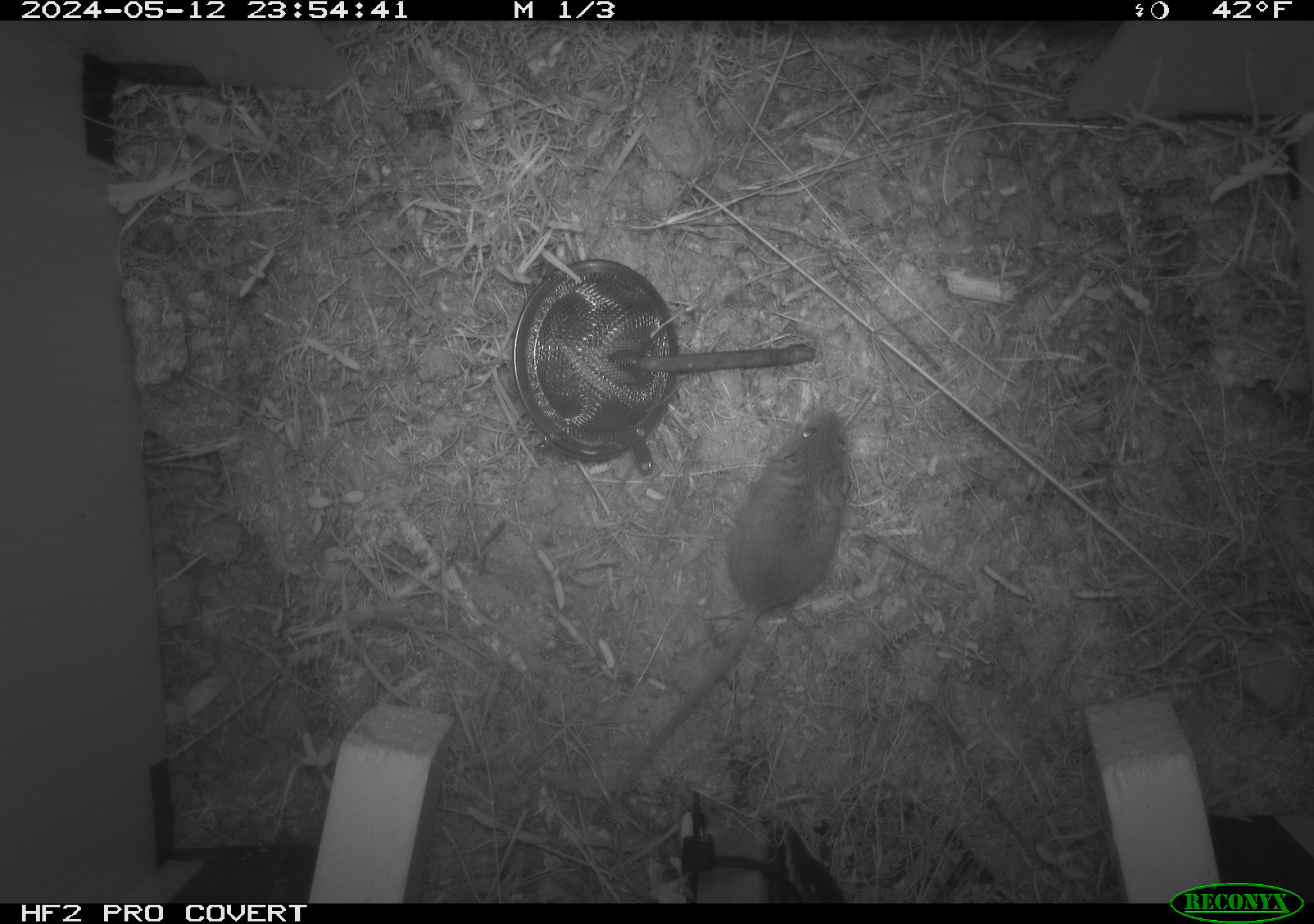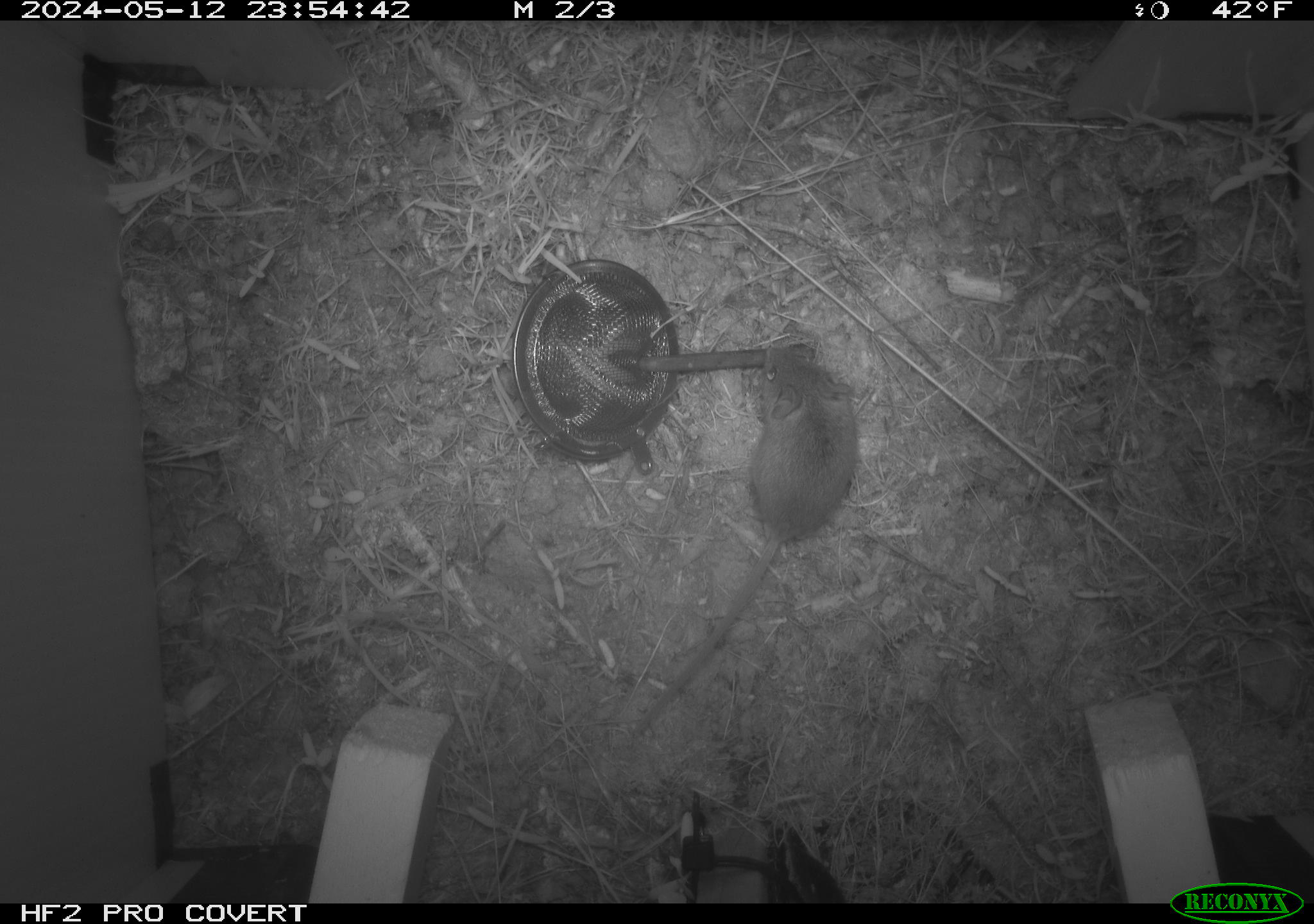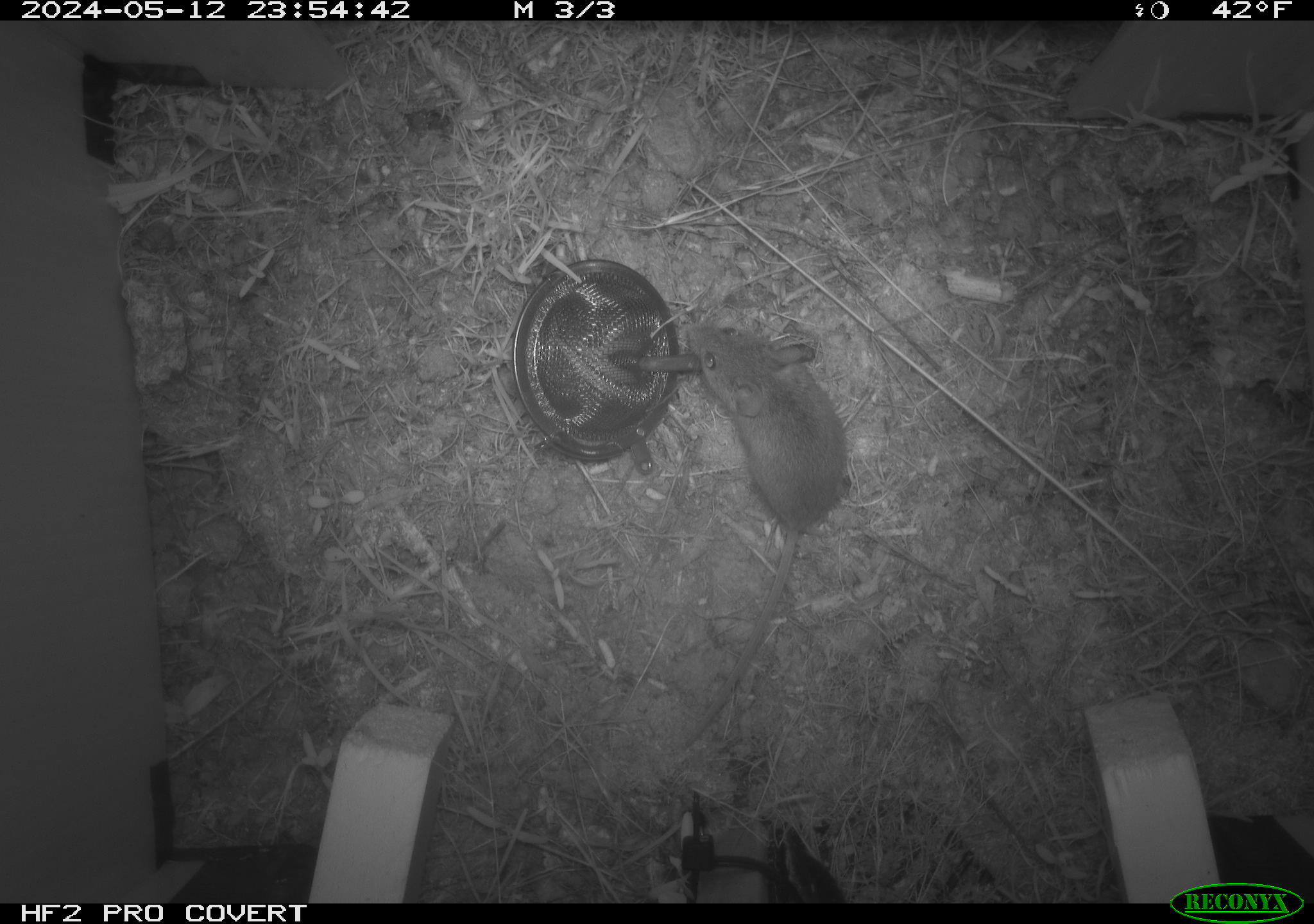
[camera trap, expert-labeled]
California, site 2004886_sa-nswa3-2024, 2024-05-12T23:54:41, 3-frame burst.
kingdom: Animalia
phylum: Chordata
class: Mammalia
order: Rodentia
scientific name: Rodentia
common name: rodent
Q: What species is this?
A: Rodent (Rodentia).